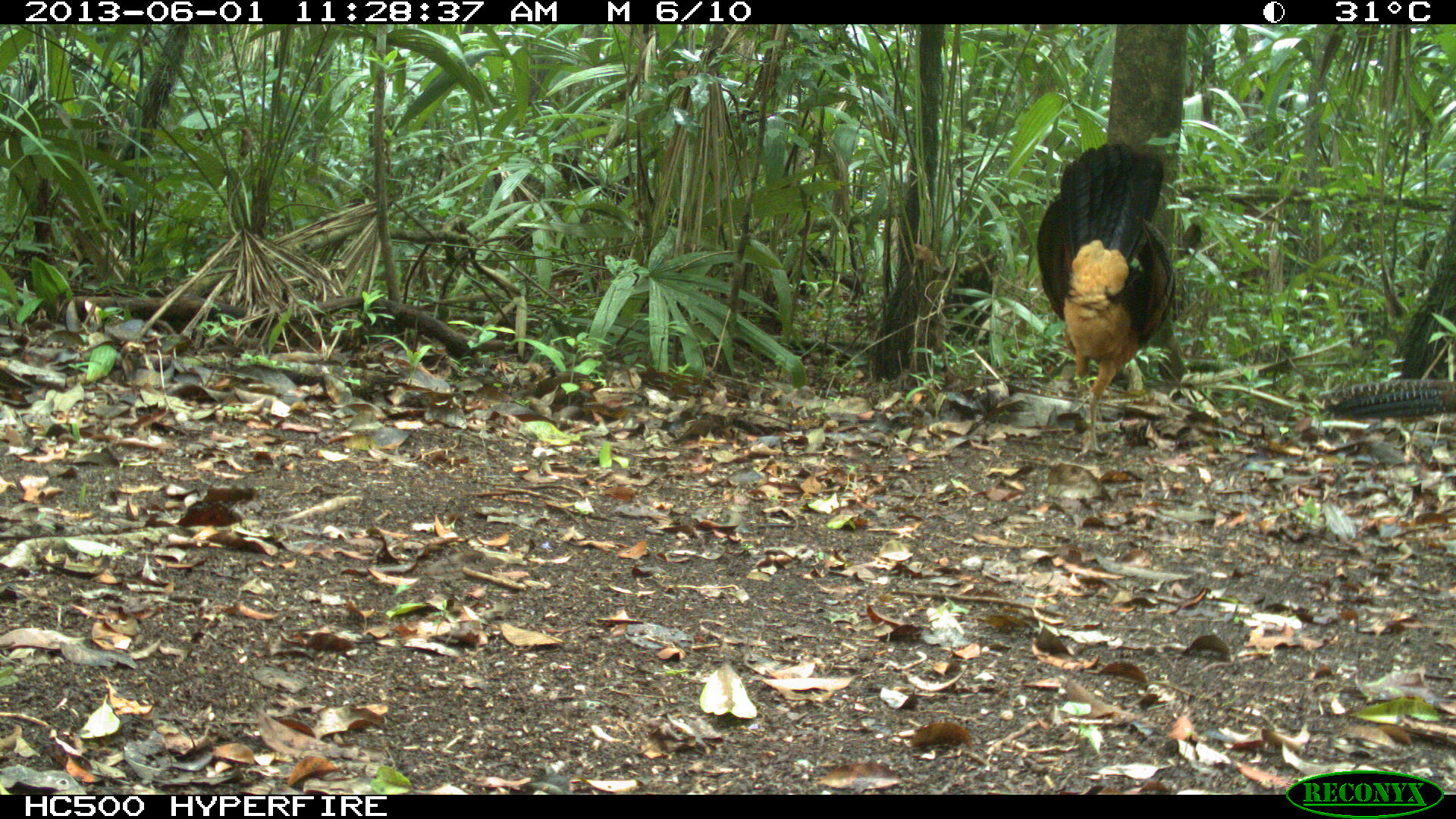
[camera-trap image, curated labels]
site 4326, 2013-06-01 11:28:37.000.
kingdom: Animalia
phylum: Chordata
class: Aves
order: Galliformes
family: Cracidae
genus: Crax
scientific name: Crax rubra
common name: great curassow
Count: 2.